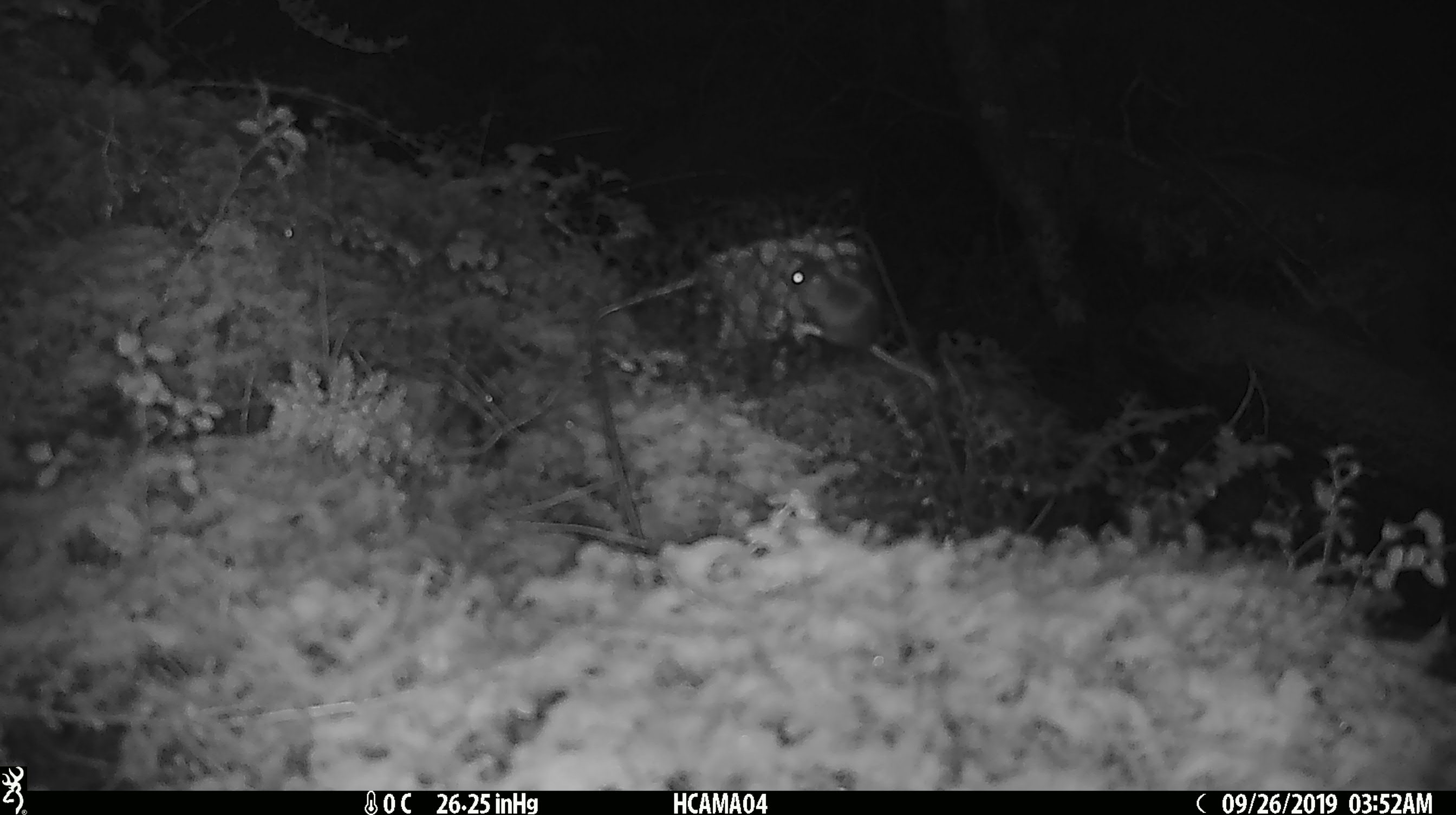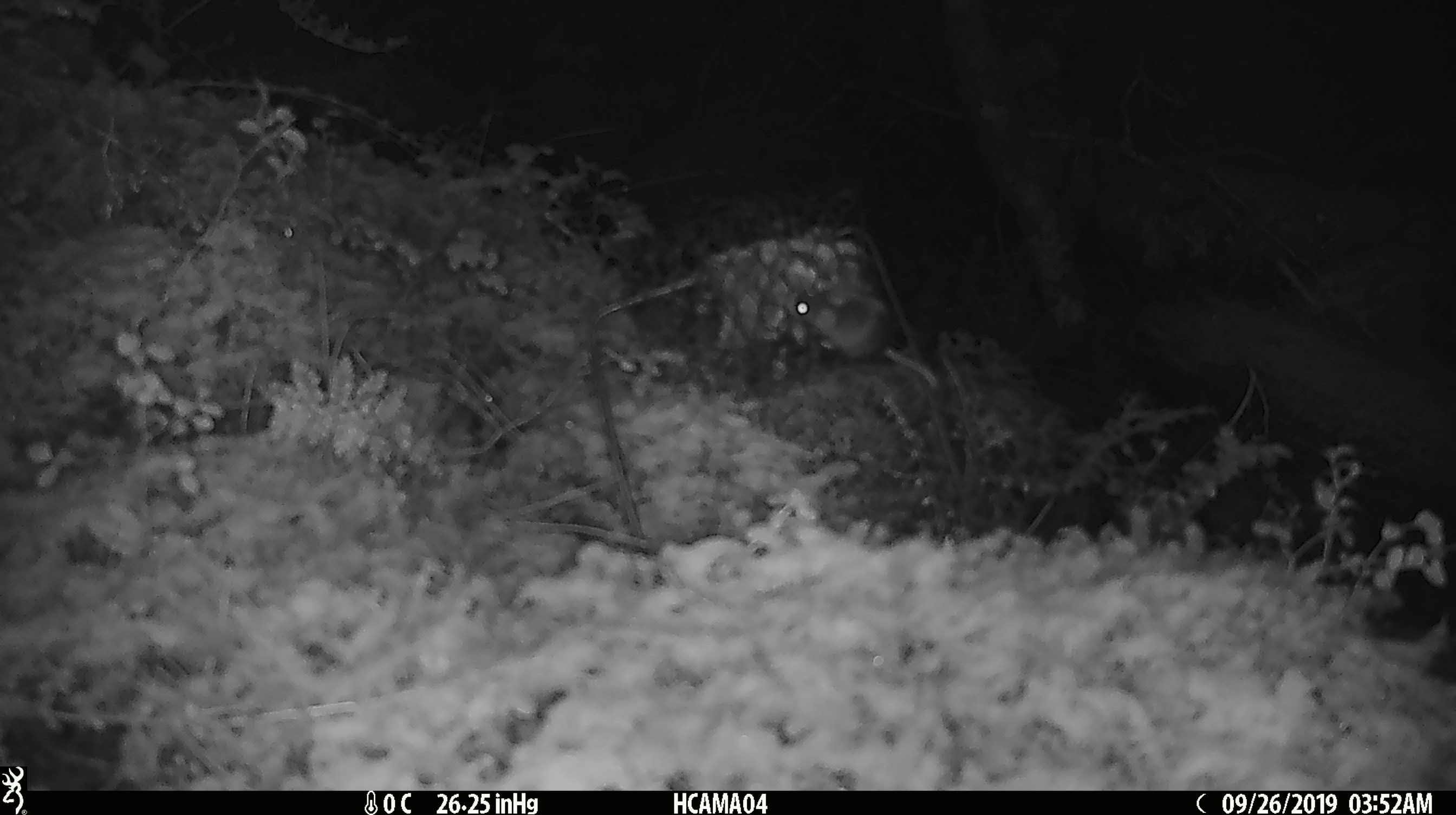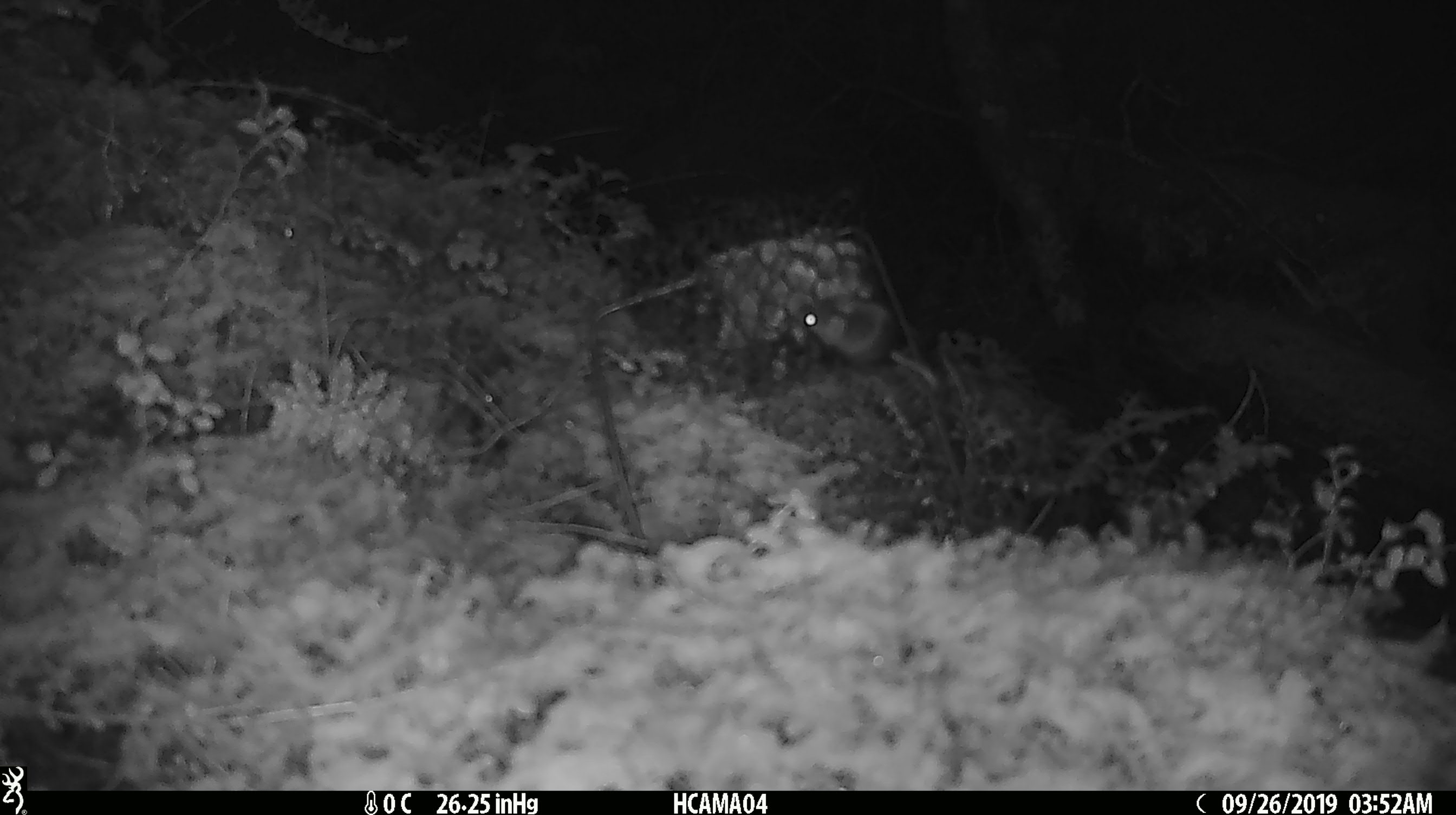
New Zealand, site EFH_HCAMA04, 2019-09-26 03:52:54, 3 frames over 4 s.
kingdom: Animalia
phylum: Chordata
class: Mammalia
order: Rodentia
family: Muridae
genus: Mus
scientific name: Mus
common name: mouse